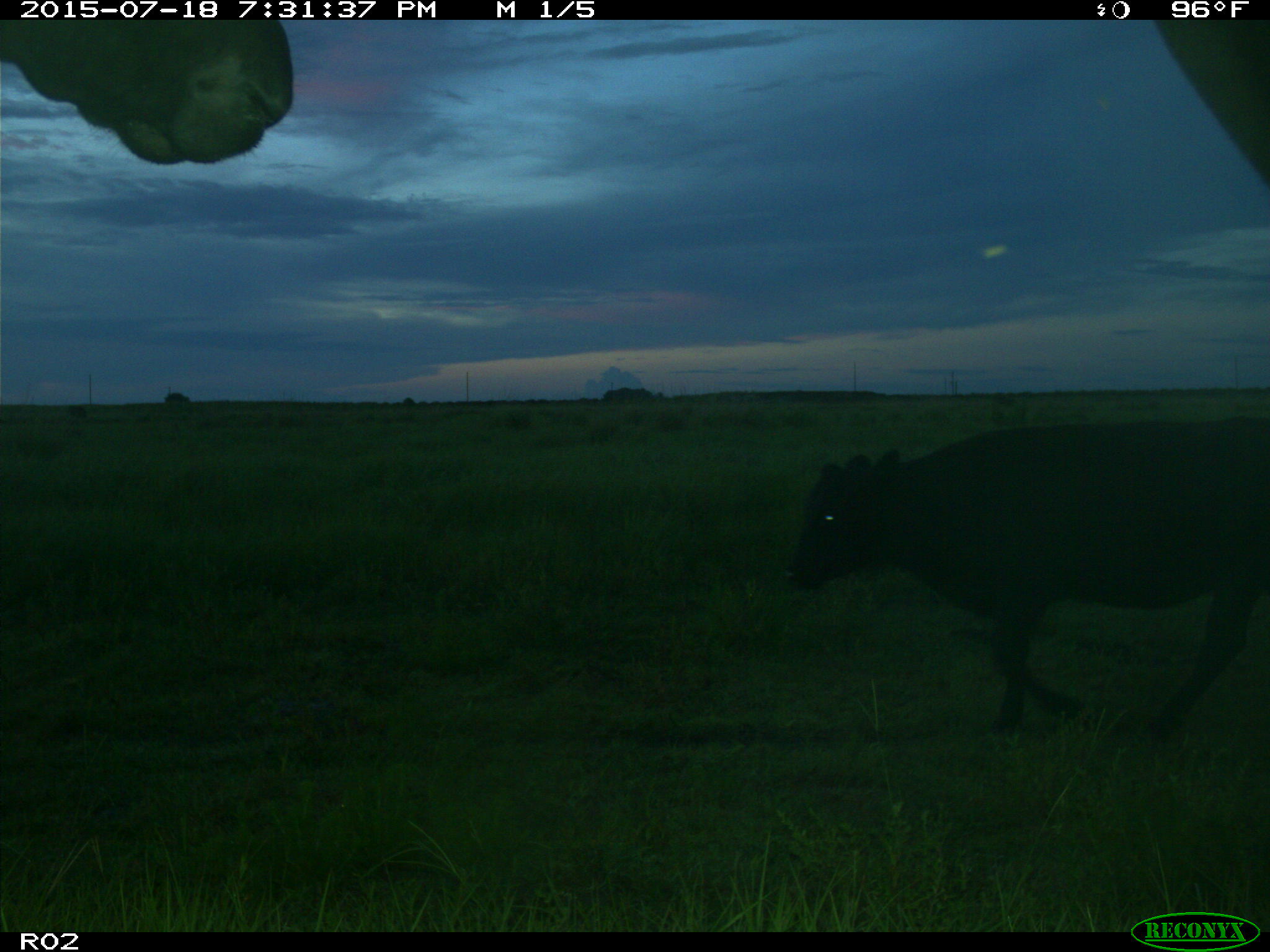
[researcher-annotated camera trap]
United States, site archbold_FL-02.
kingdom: Animalia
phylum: Chordata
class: Mammalia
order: Artiodactyla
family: Bovidae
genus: Bos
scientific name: Bos taurus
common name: domestic cow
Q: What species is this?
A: Bos taurus (domestic cow).